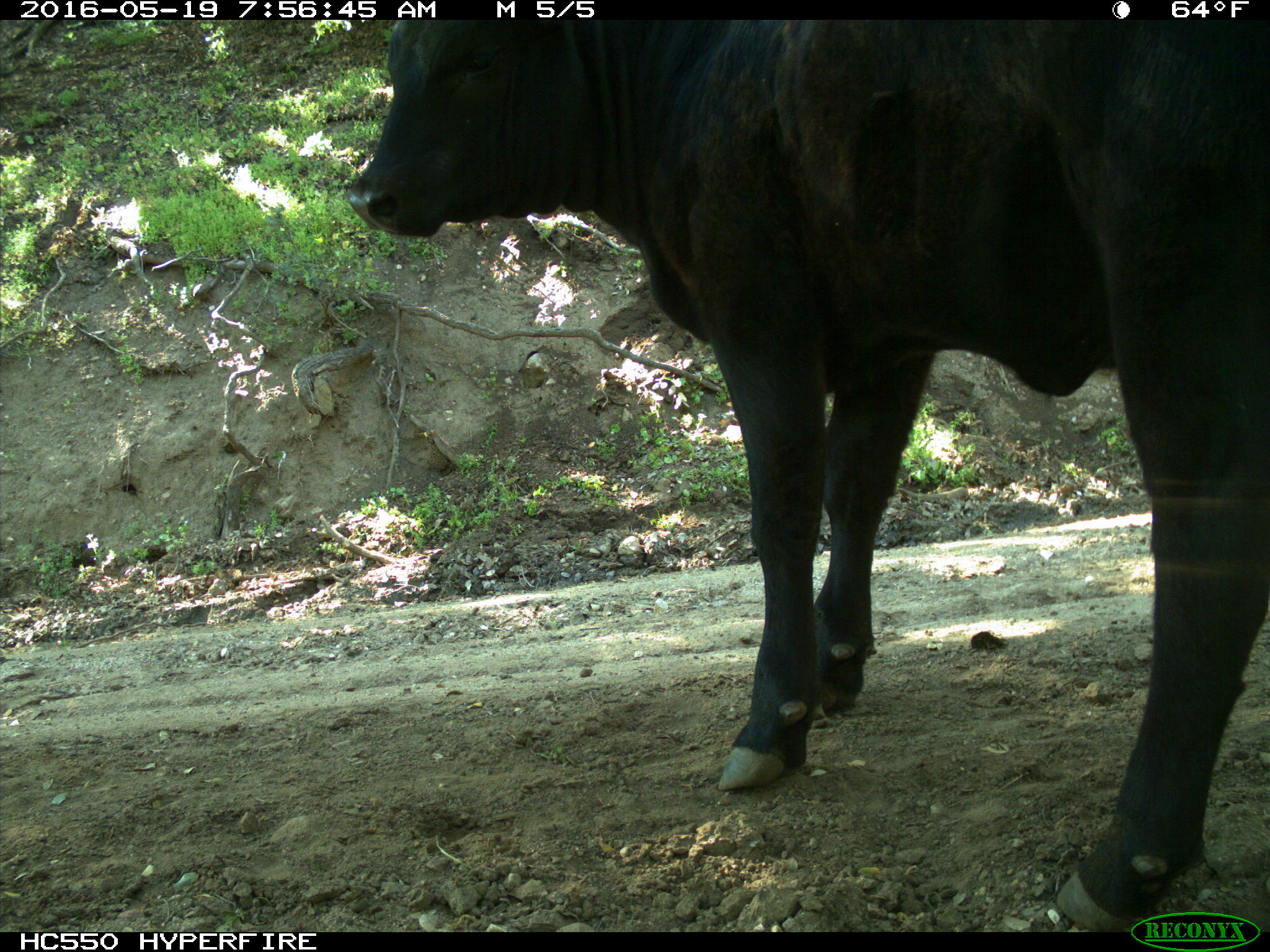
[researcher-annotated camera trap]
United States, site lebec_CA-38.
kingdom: Animalia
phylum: Chordata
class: Mammalia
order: Artiodactyla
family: Bovidae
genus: Bos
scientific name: Bos taurus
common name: domestic cow